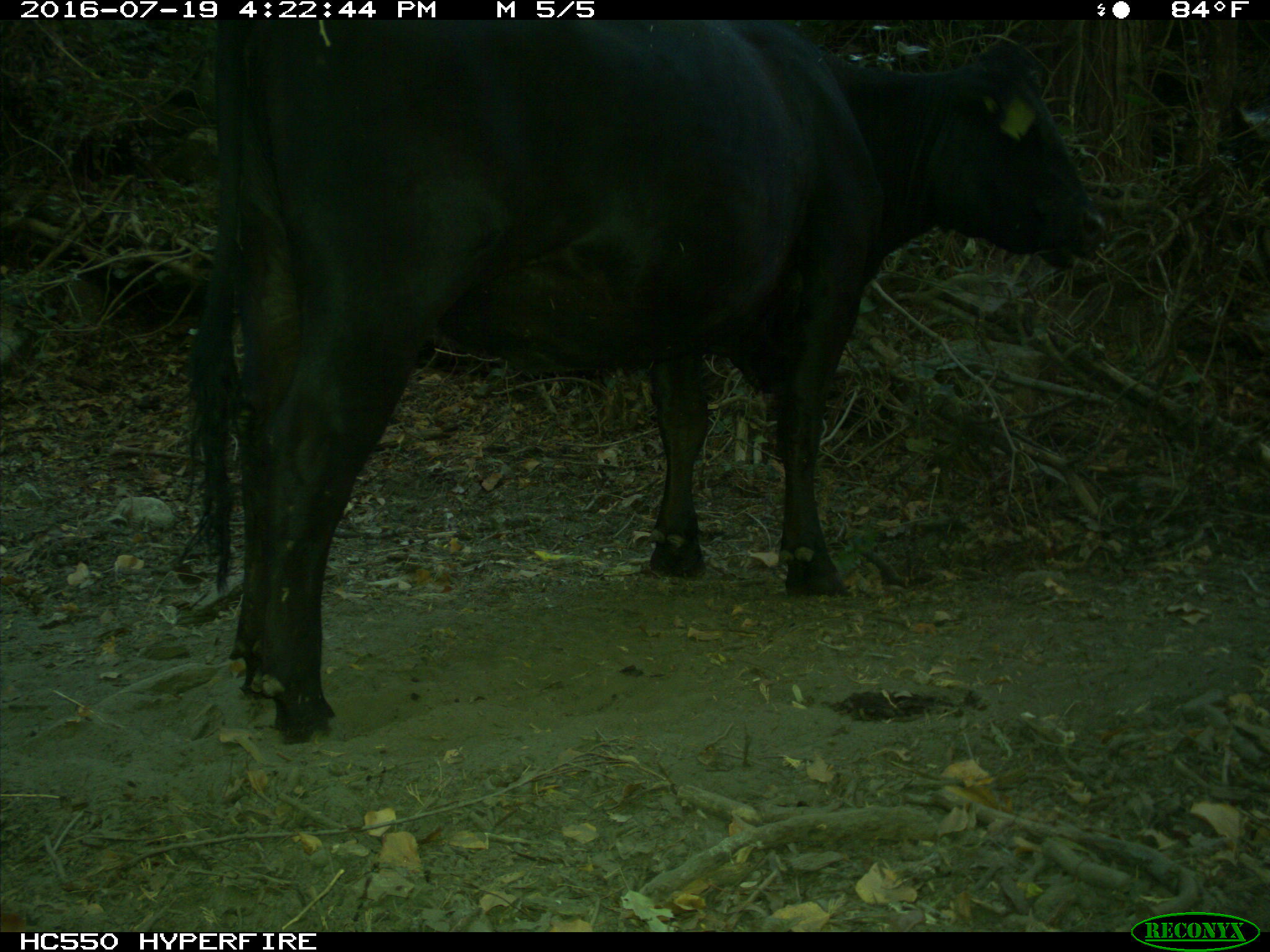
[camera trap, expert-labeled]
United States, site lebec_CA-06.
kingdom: Animalia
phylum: Chordata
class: Mammalia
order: Artiodactyla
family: Bovidae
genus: Bos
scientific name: Bos taurus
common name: domestic cow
Bos taurus (domestic cow).